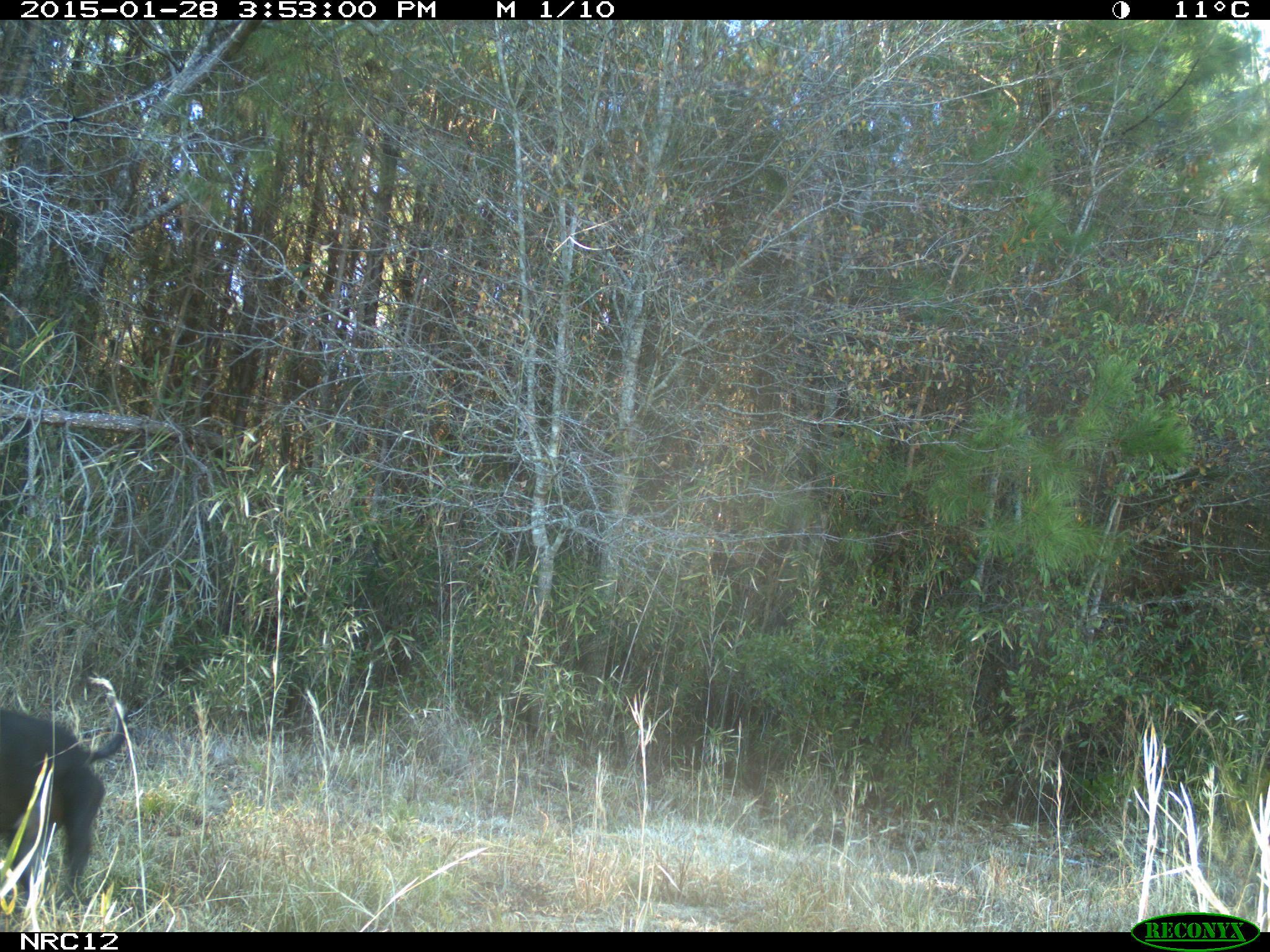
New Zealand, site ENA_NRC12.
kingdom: Animalia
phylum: Chordata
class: Mammalia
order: Carnivora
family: Canidae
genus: Canis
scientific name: Canis familiaris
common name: domestic dog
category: dog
Dog (domestic dog) (Canis familiaris).